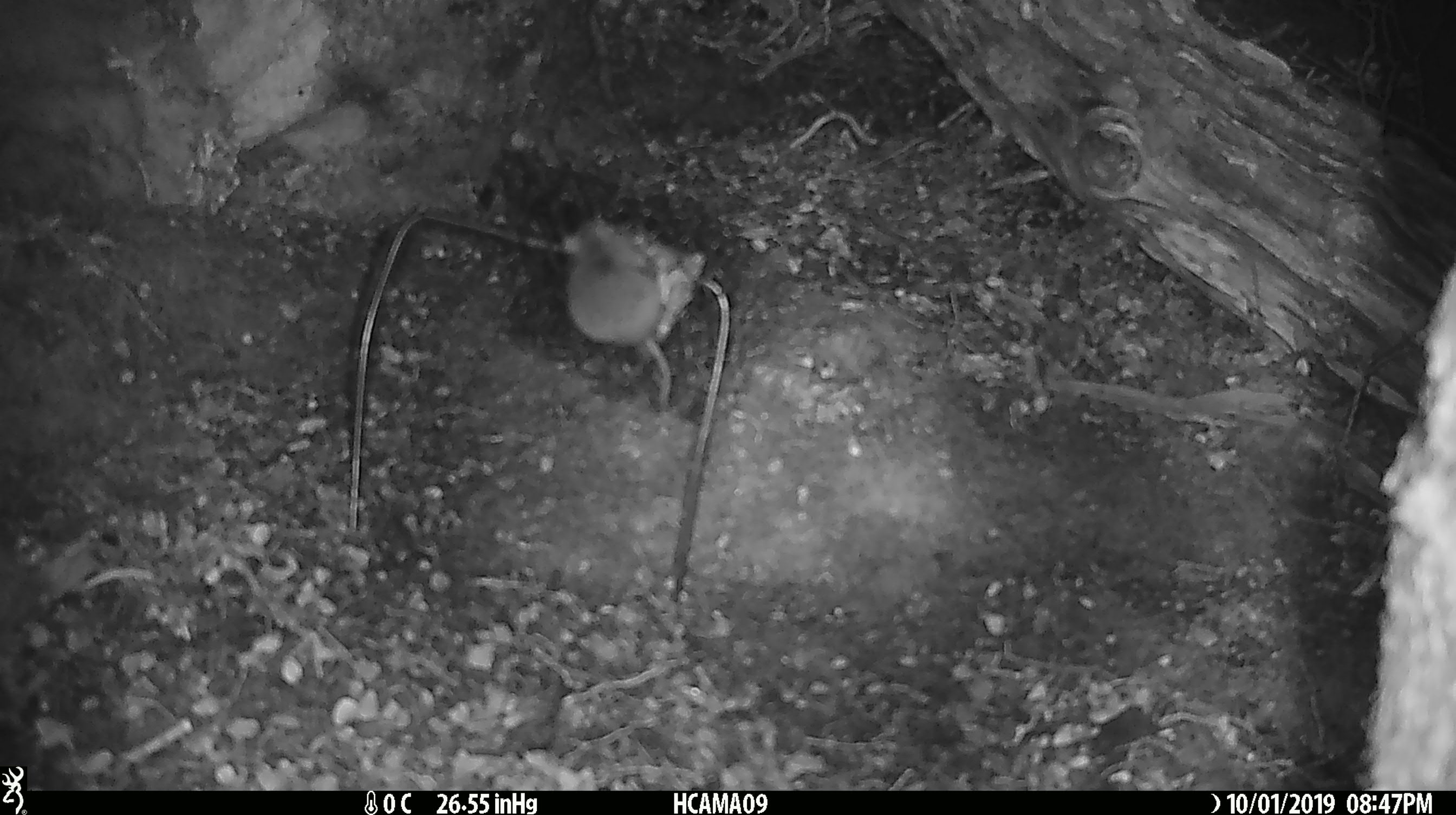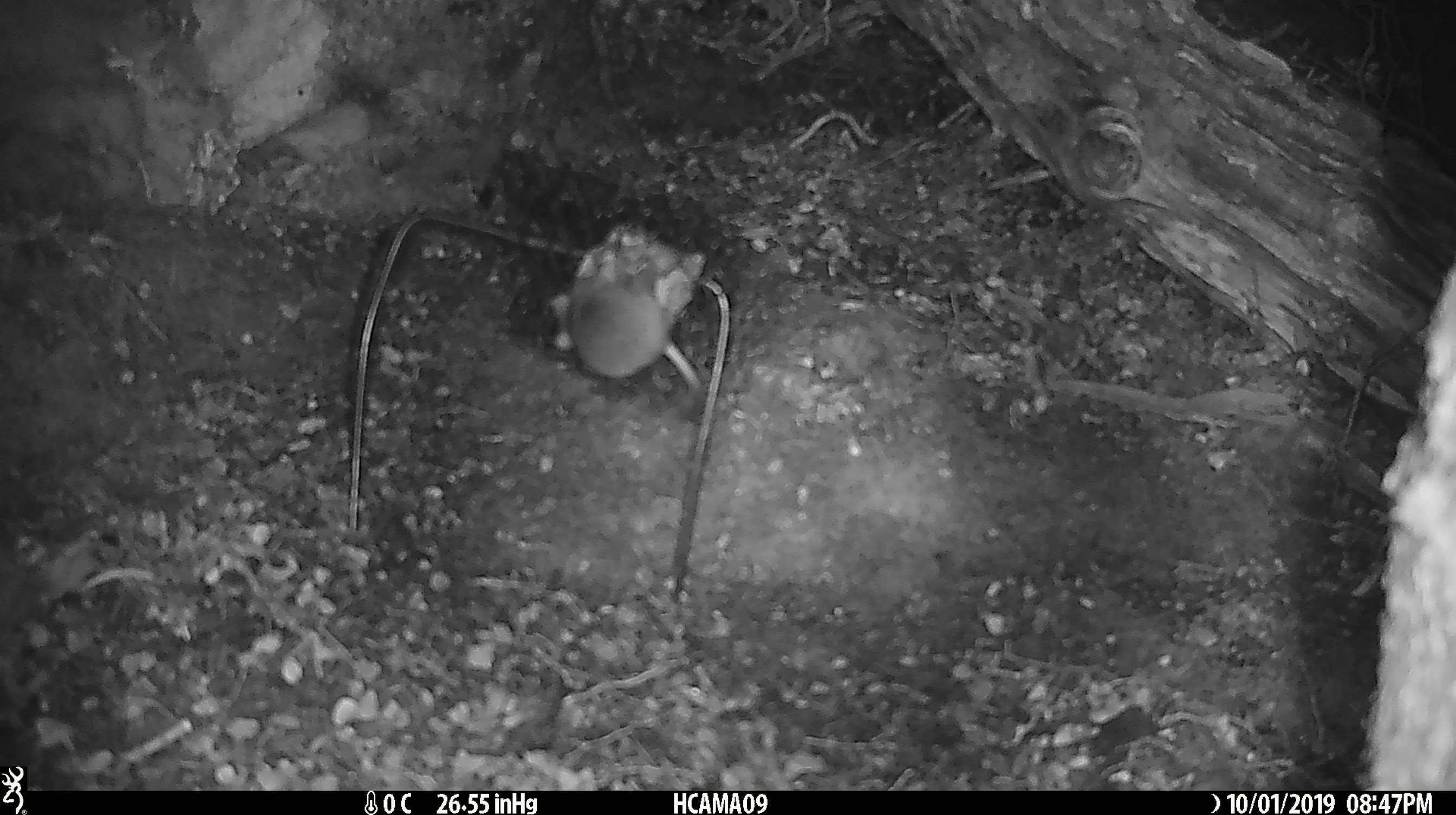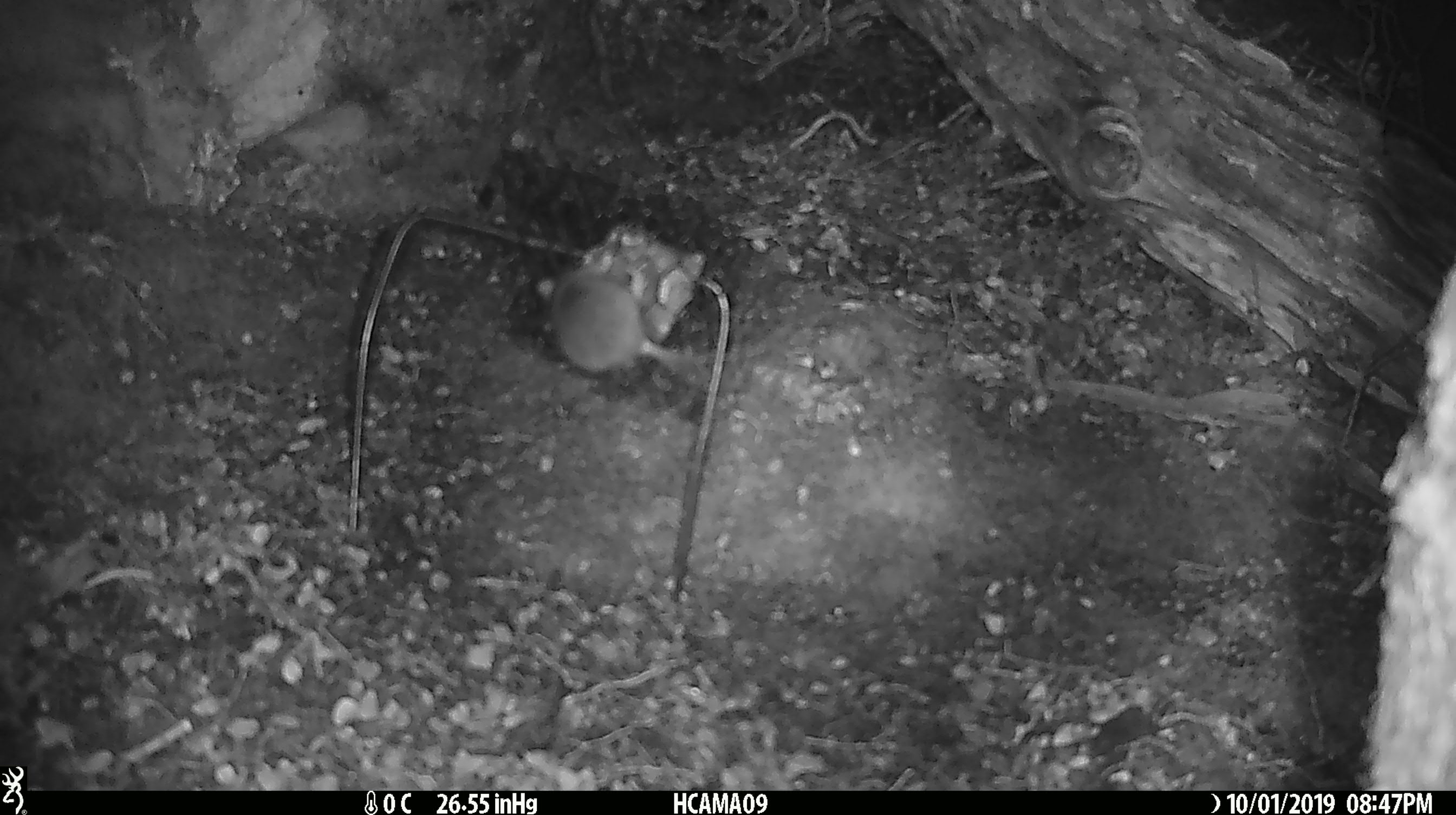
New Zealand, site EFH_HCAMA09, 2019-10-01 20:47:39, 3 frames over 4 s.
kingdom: Animalia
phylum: Chordata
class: Mammalia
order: Rodentia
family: Muridae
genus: Mus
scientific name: Mus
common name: mouse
Mouse (Mus).